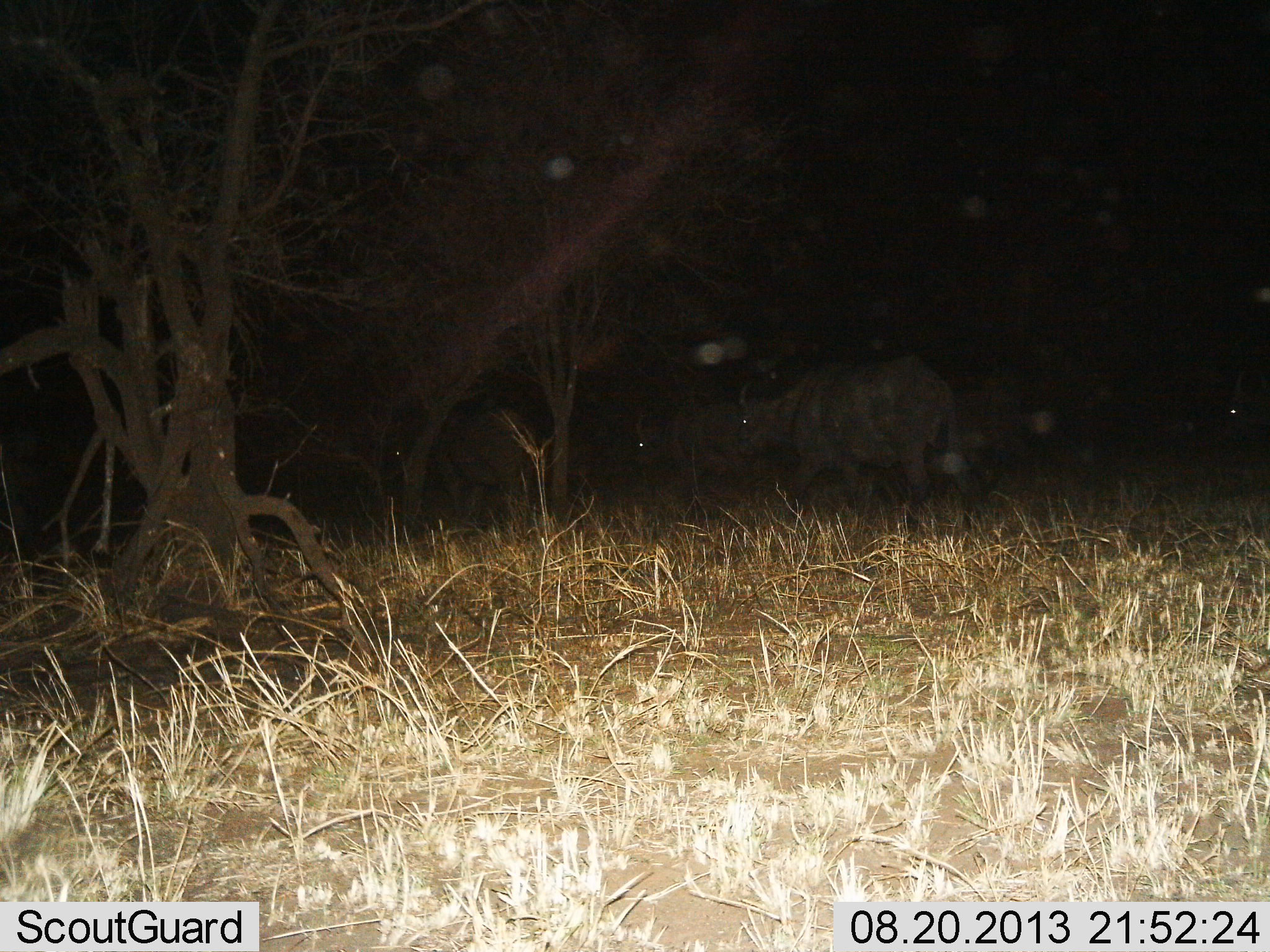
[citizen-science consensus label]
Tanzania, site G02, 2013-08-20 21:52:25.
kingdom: Animalia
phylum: Chordata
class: Mammalia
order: Artiodactyla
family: Bovidae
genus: Syncerus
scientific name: Syncerus caffer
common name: cape buffalo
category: buffalo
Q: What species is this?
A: Buffalo (cape buffalo) (Syncerus caffer).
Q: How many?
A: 4.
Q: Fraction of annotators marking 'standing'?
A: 50%.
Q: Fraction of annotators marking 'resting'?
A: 0%.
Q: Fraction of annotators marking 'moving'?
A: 50%.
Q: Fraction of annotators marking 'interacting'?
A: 0%.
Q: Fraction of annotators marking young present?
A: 10%.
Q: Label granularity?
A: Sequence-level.